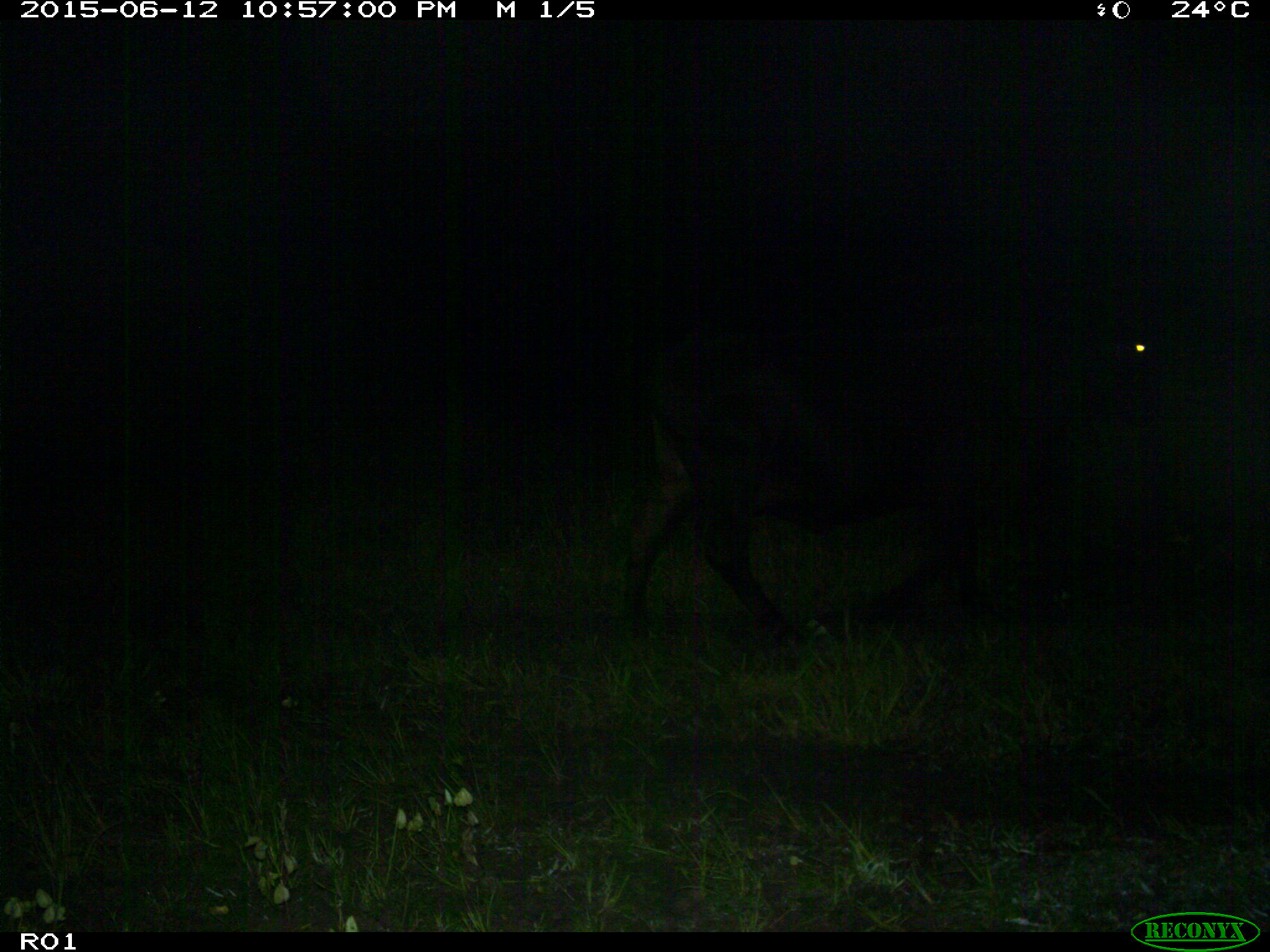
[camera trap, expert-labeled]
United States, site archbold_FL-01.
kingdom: Animalia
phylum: Chordata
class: Mammalia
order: Artiodactyla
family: Bovidae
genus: Bos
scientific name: Bos taurus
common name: domestic cow